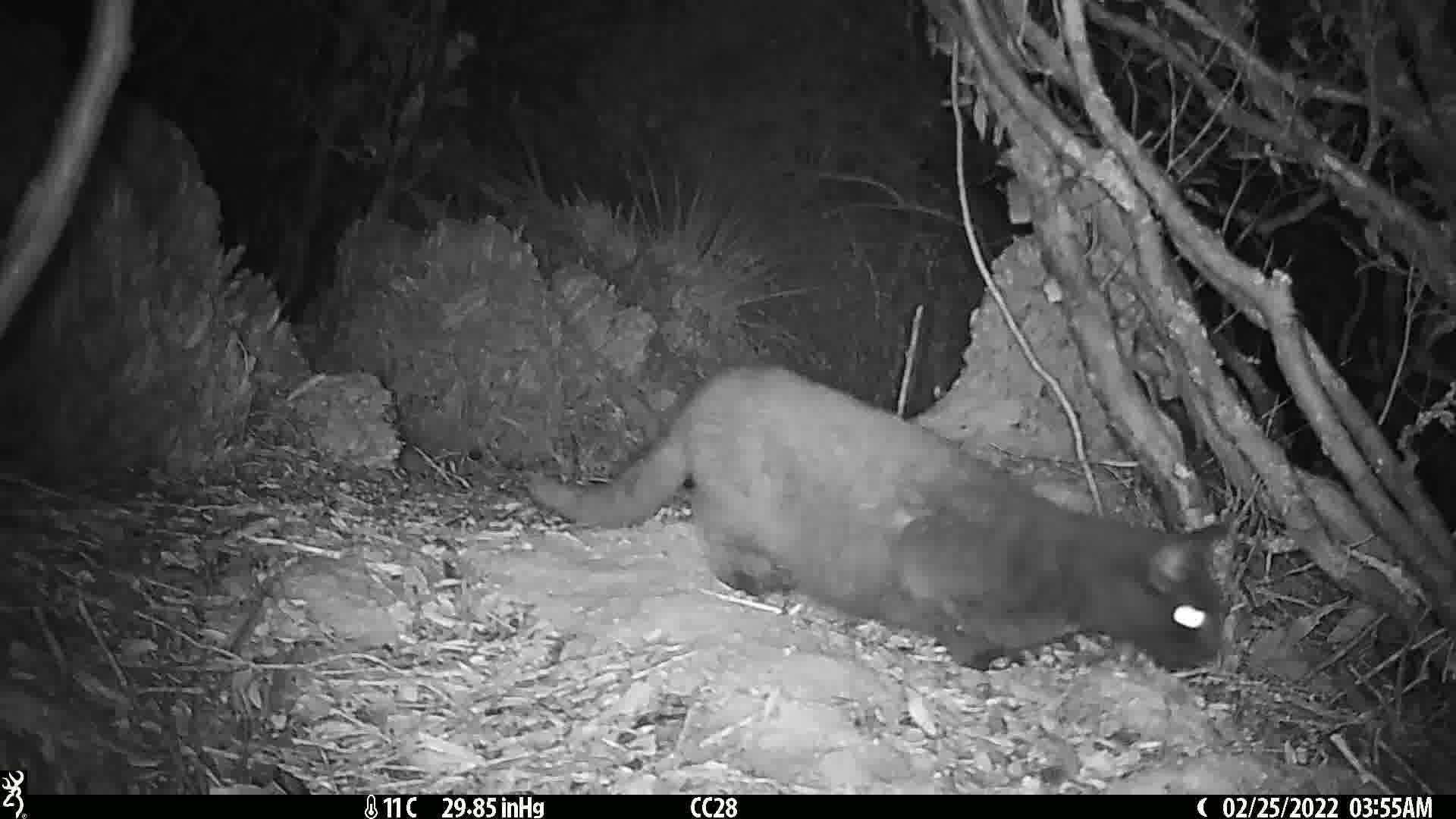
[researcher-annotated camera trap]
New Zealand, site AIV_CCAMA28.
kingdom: Animalia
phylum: Chordata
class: Mammalia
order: Carnivora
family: Felidae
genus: Felis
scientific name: Felis catus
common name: domestic cat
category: cat